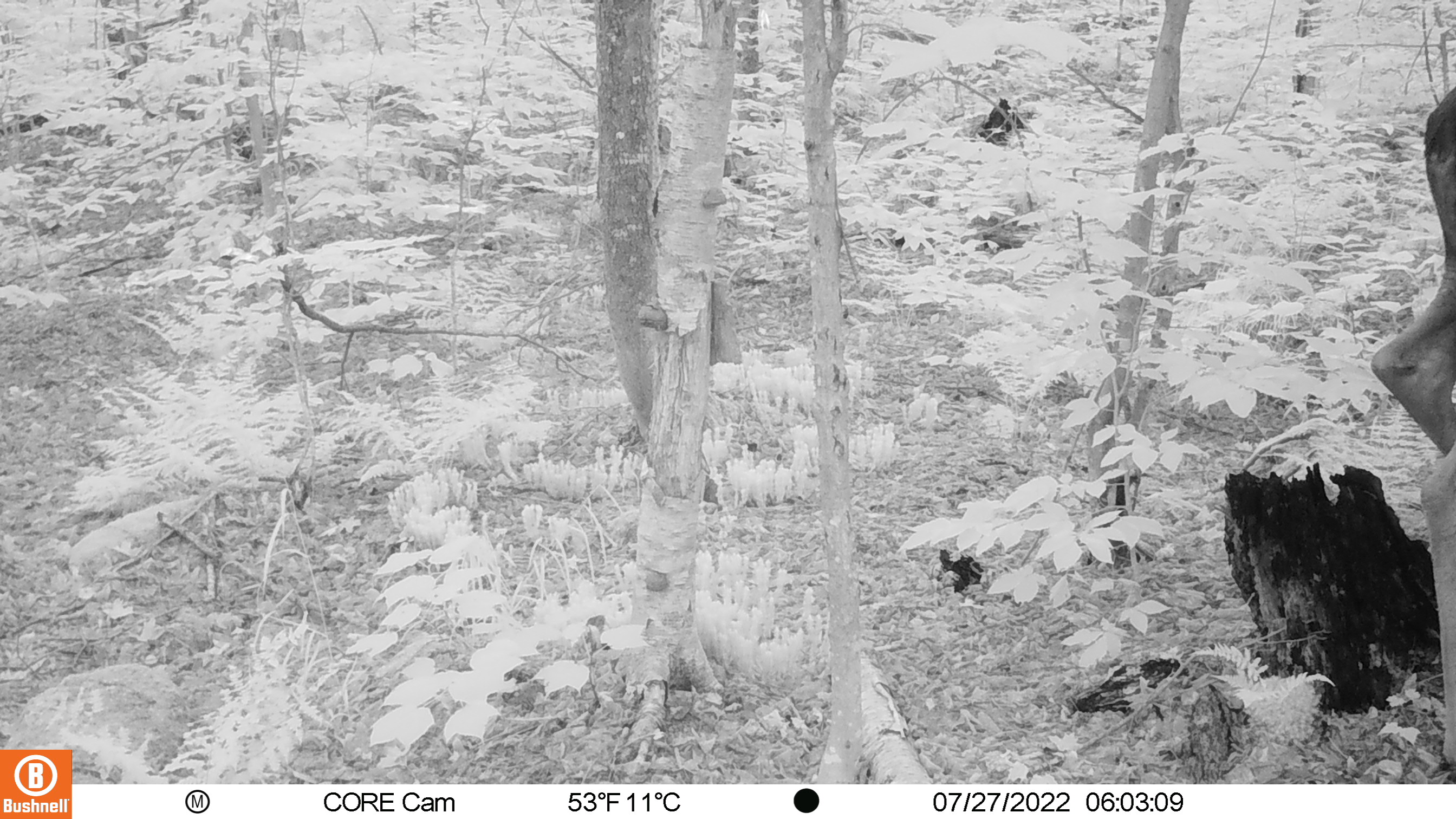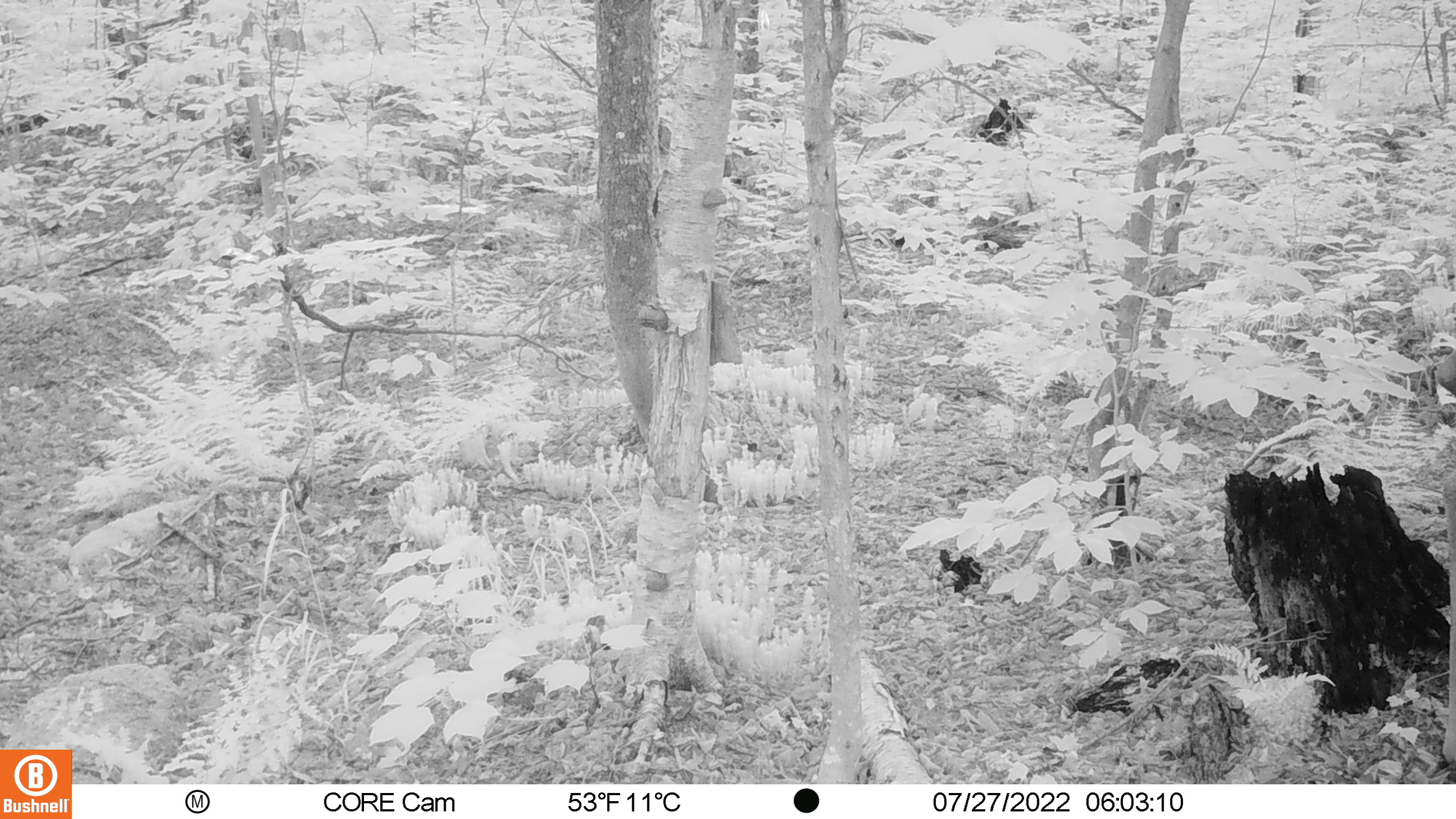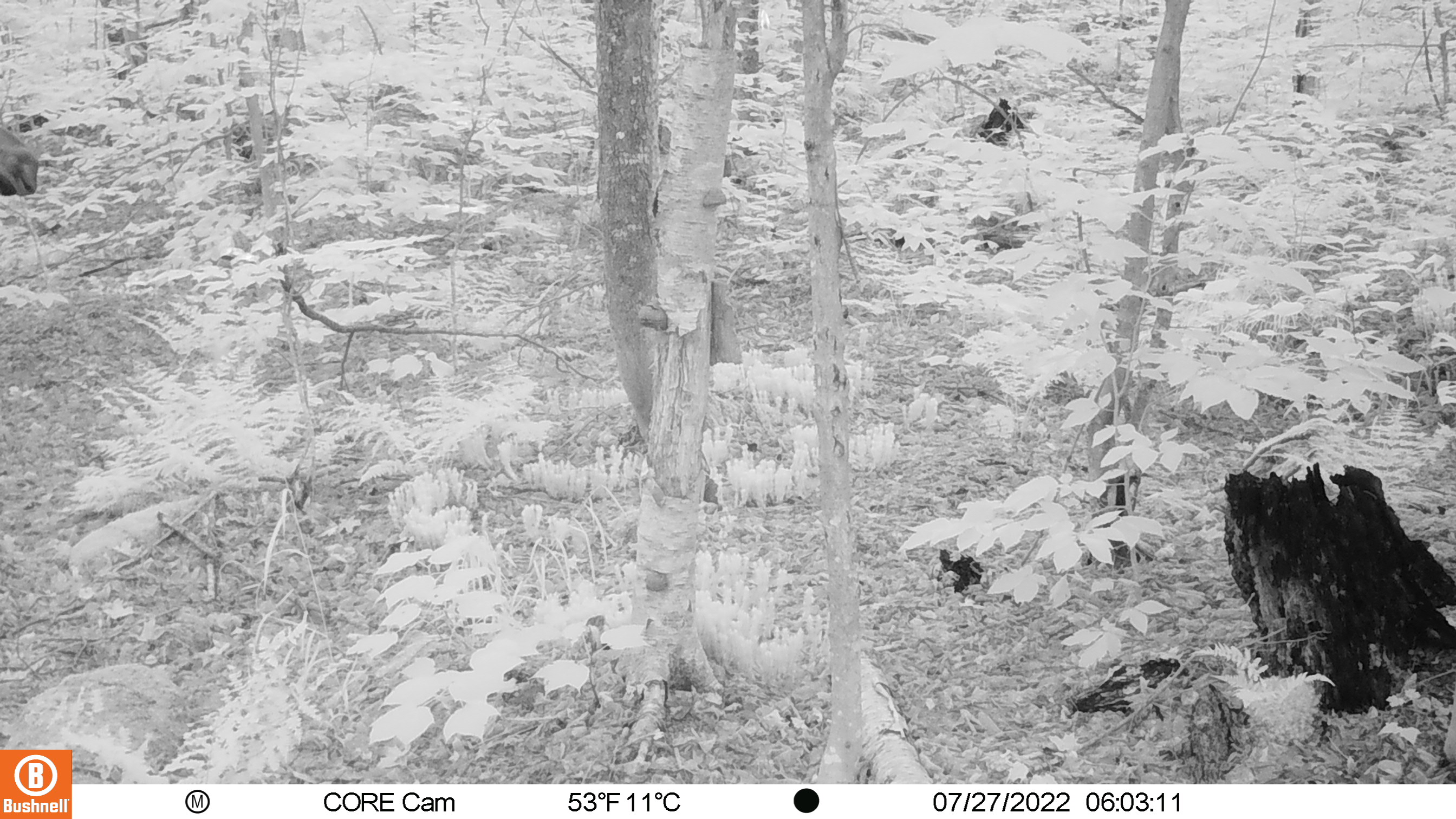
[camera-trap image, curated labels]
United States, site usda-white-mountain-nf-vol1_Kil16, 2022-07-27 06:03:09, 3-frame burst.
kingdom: Animalia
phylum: Chordata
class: Mammalia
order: Artiodactyla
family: Cervidae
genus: Alces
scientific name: Alces alces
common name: moose